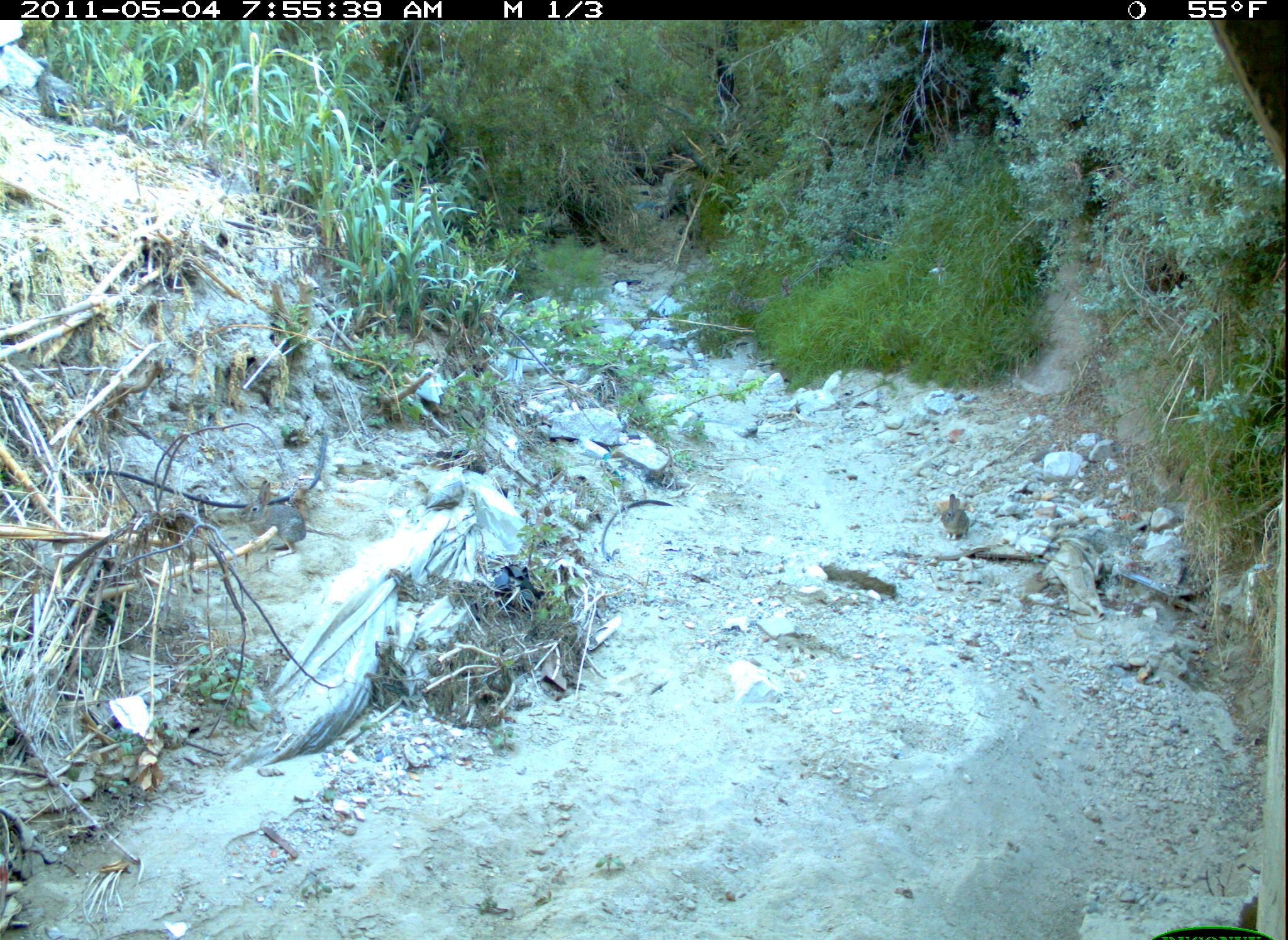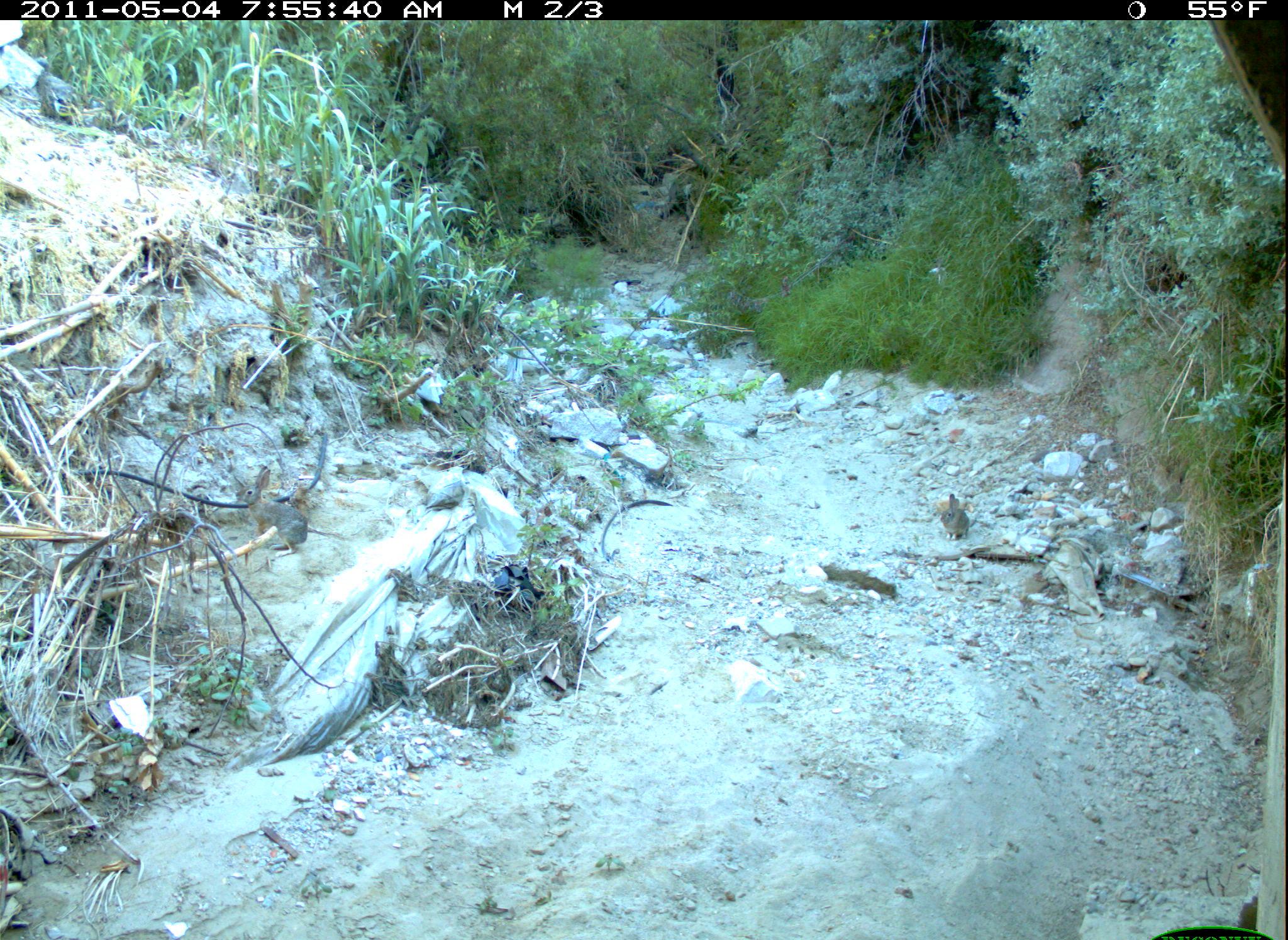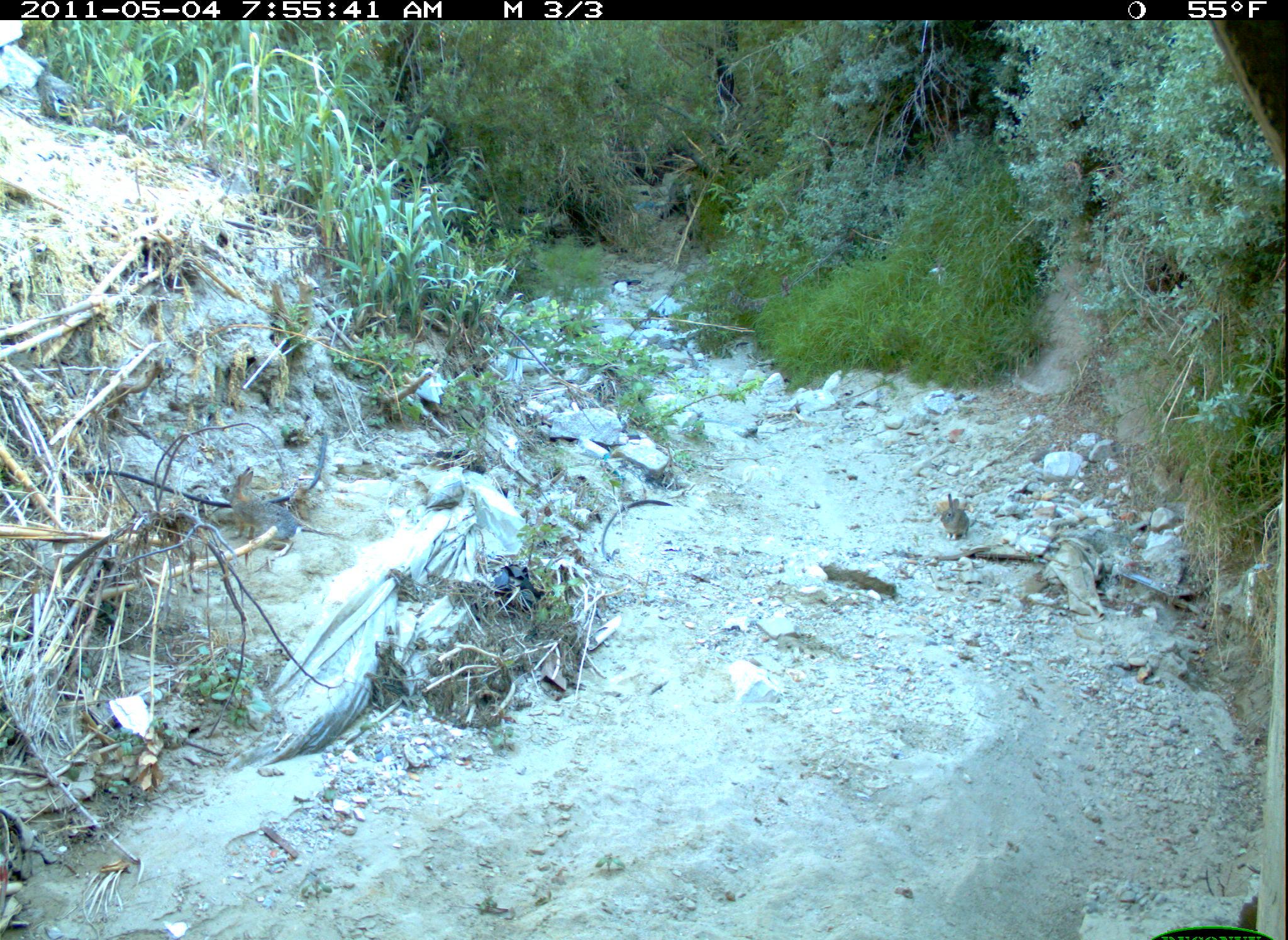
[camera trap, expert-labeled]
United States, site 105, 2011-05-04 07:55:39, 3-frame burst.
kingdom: Animalia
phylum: Chordata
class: Mammalia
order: Lagomorpha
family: Leporidae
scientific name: Leporidae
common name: rabbits and hares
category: rabbit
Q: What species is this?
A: Rabbit (rabbits and hares) (Leporidae).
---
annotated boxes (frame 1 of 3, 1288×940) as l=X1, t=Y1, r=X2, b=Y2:
rabbit: l=225, t=478, r=330, b=555; l=935, t=492, r=991, b=548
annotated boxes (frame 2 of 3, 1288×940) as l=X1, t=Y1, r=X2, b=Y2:
rabbit: l=222, t=457, r=336, b=562; l=929, t=488, r=977, b=544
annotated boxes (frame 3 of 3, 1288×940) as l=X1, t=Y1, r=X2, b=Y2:
rabbit: l=219, t=465, r=306, b=565; l=934, t=485, r=980, b=543